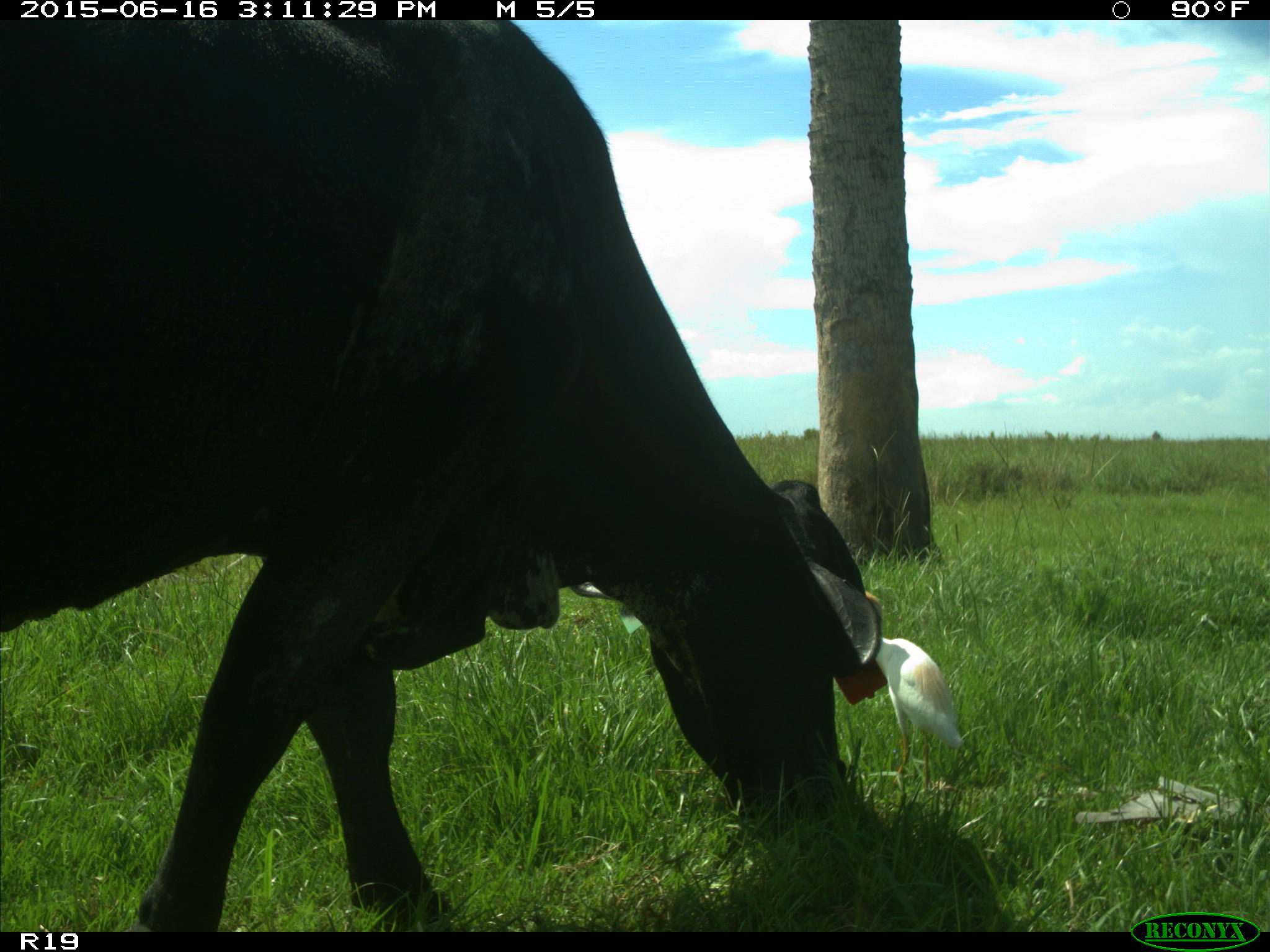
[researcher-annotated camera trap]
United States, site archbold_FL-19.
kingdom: Animalia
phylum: Chordata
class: Mammalia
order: Artiodactyla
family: Bovidae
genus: Bos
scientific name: Bos taurus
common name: domestic cow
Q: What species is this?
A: Bos taurus (domestic cow).